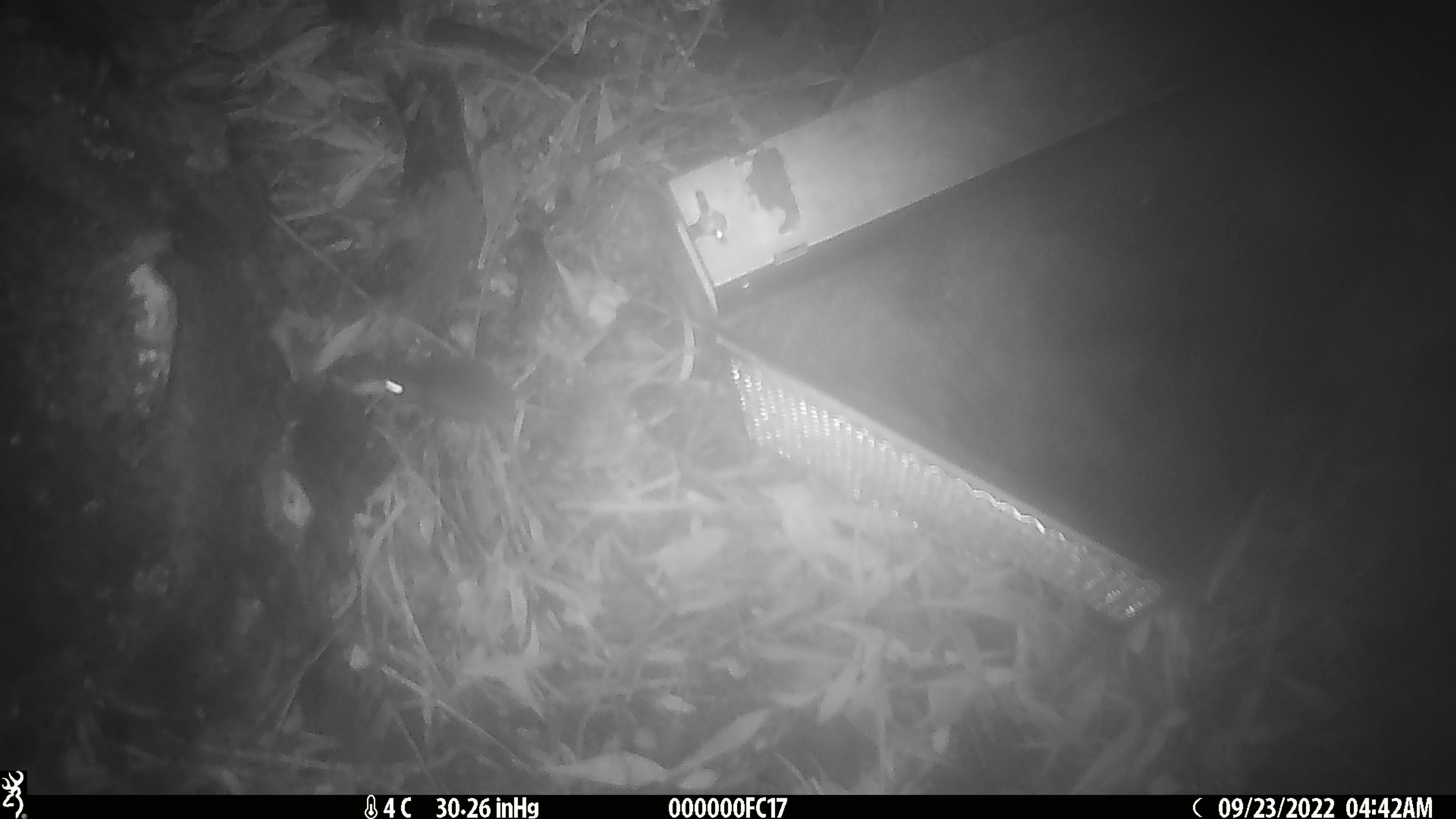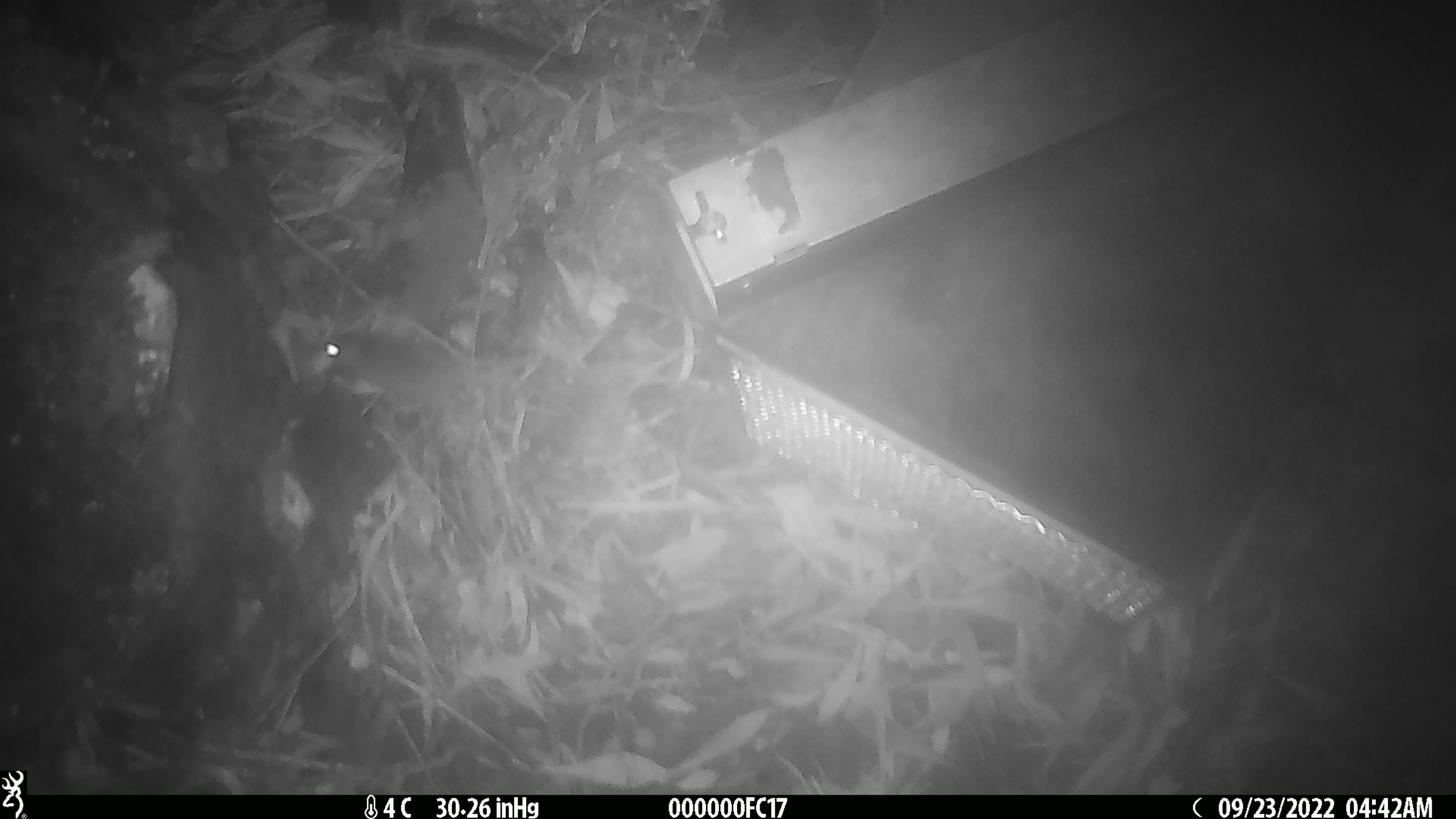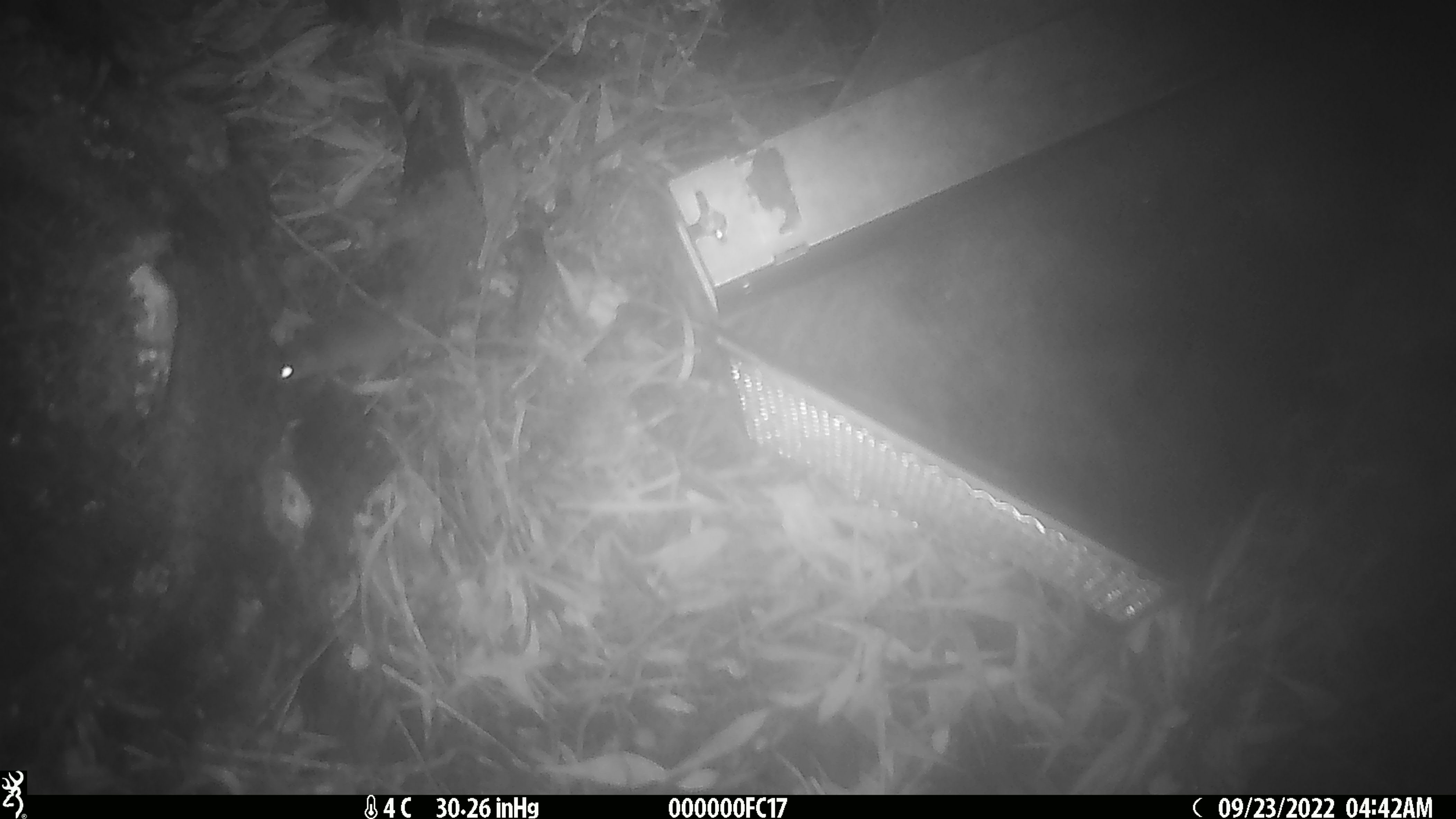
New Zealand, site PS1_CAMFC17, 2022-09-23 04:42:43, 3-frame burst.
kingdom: Animalia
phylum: Chordata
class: Mammalia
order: Rodentia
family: Muridae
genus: Mus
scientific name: Mus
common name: mouse